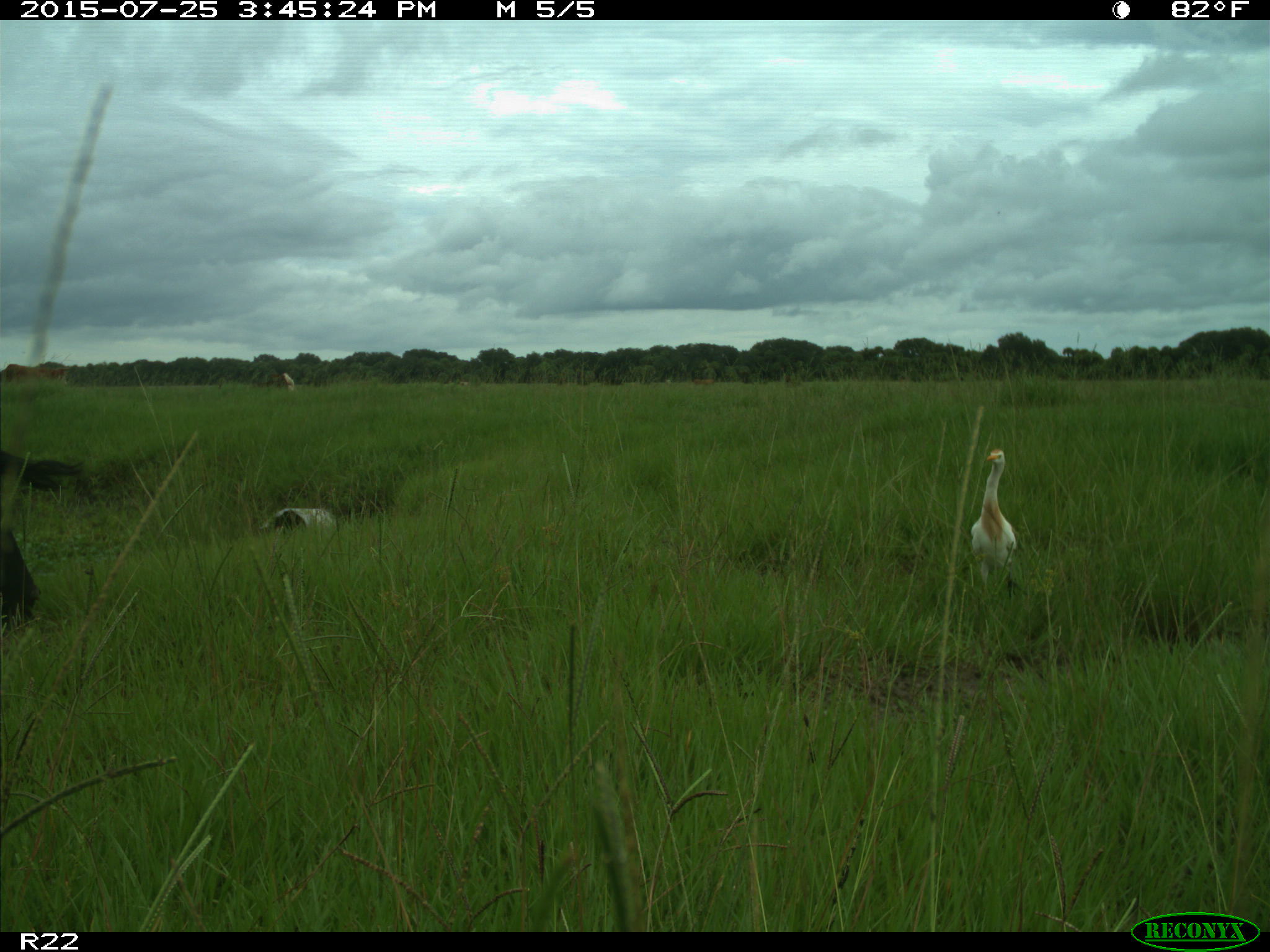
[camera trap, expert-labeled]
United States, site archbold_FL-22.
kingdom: Animalia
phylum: Chordata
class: Mammalia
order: Artiodactyla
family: Bovidae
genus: Bos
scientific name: Bos taurus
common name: domestic cow